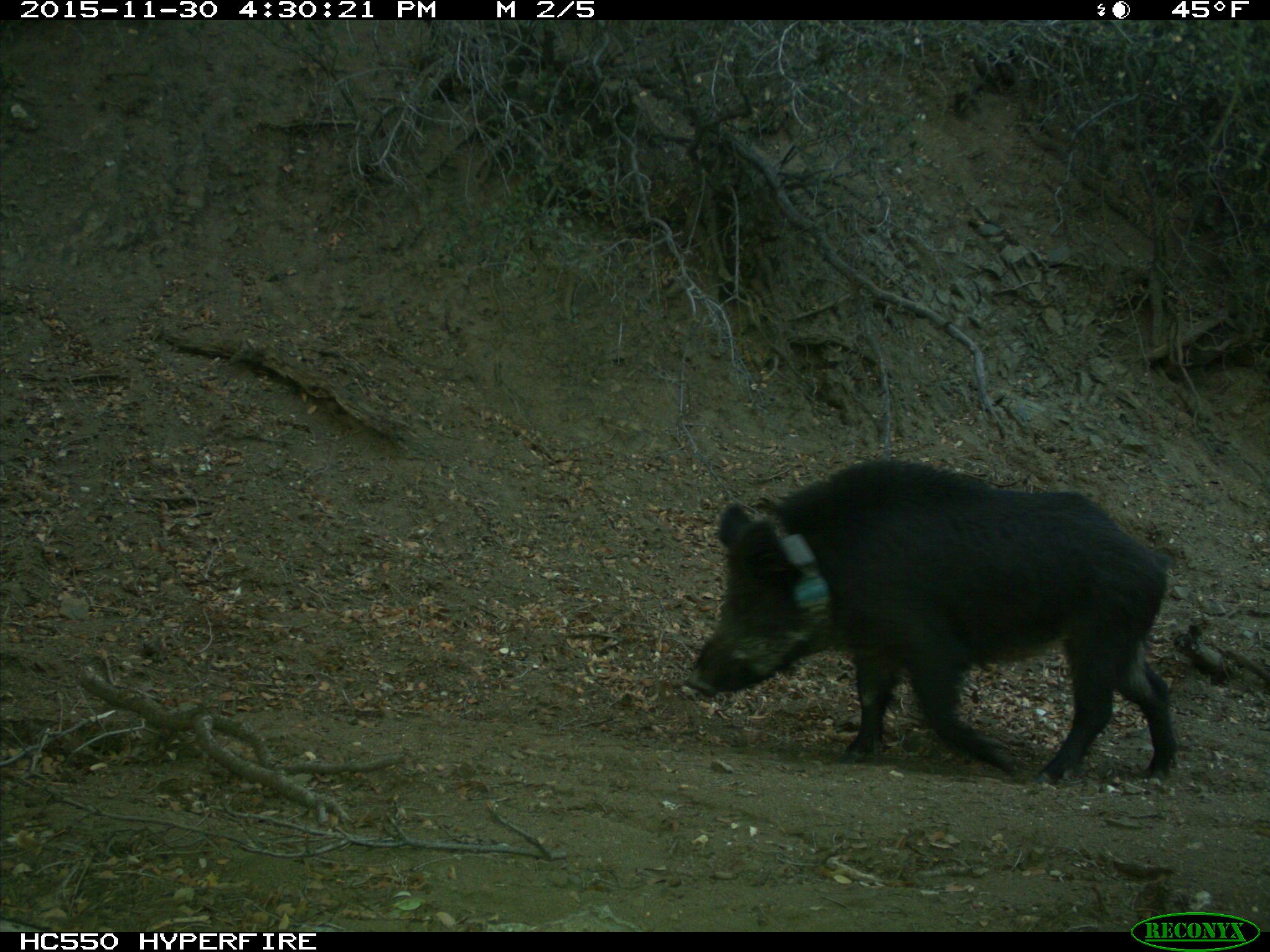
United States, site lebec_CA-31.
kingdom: Animalia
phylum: Chordata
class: Mammalia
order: Artiodactyla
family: Suidae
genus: Sus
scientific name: Sus scrofa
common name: wild boar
Sus scrofa (wild boar).